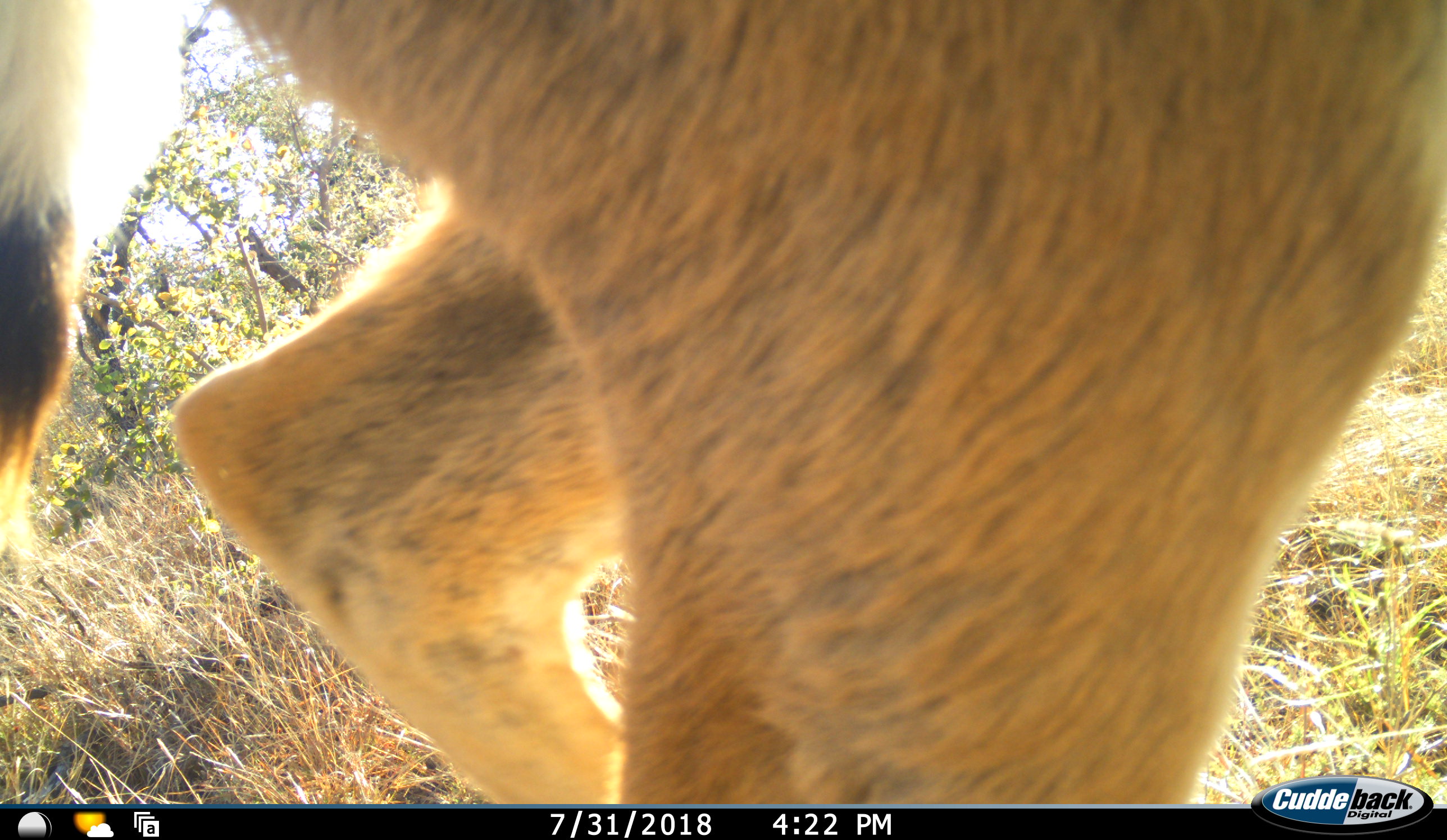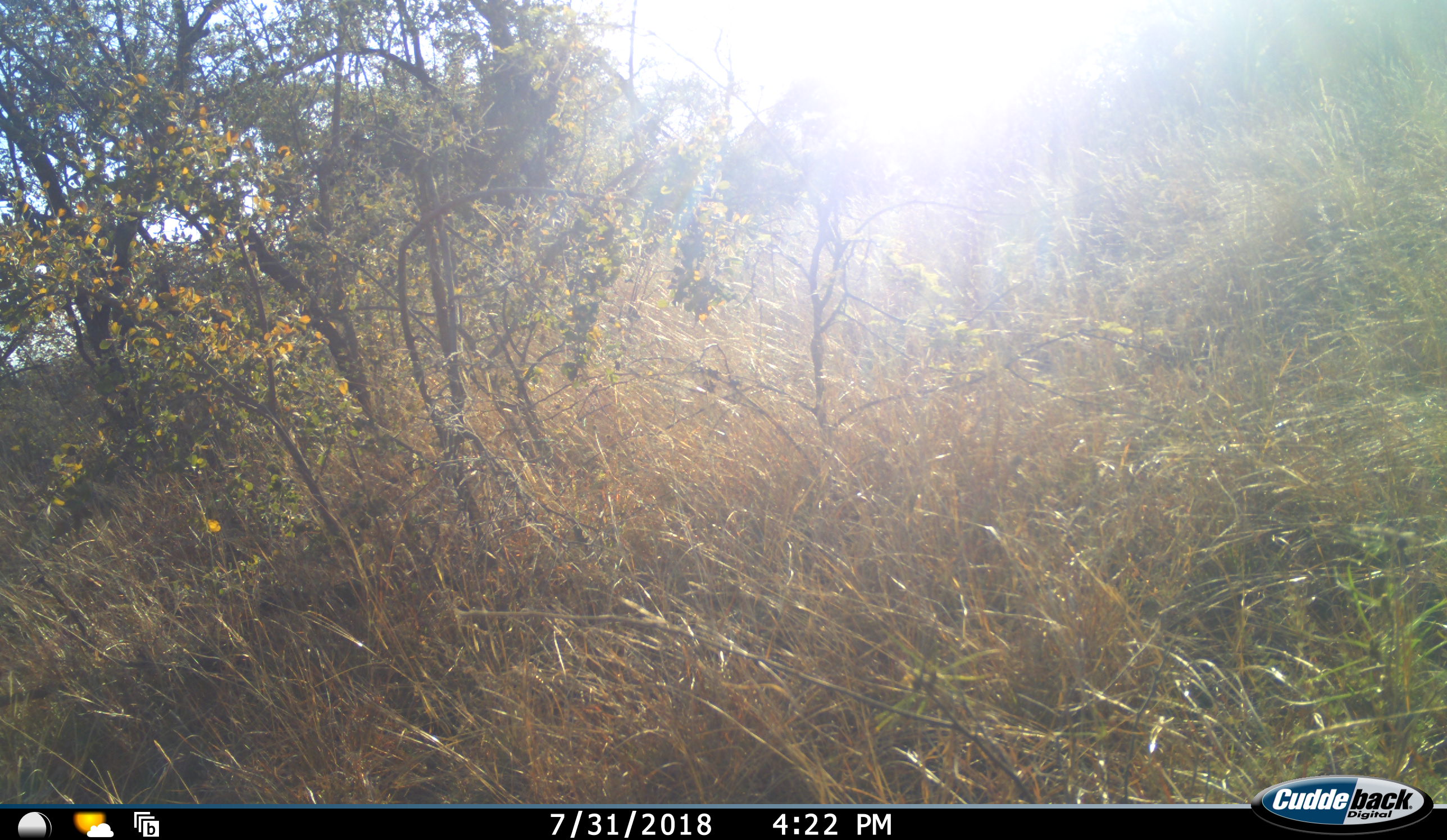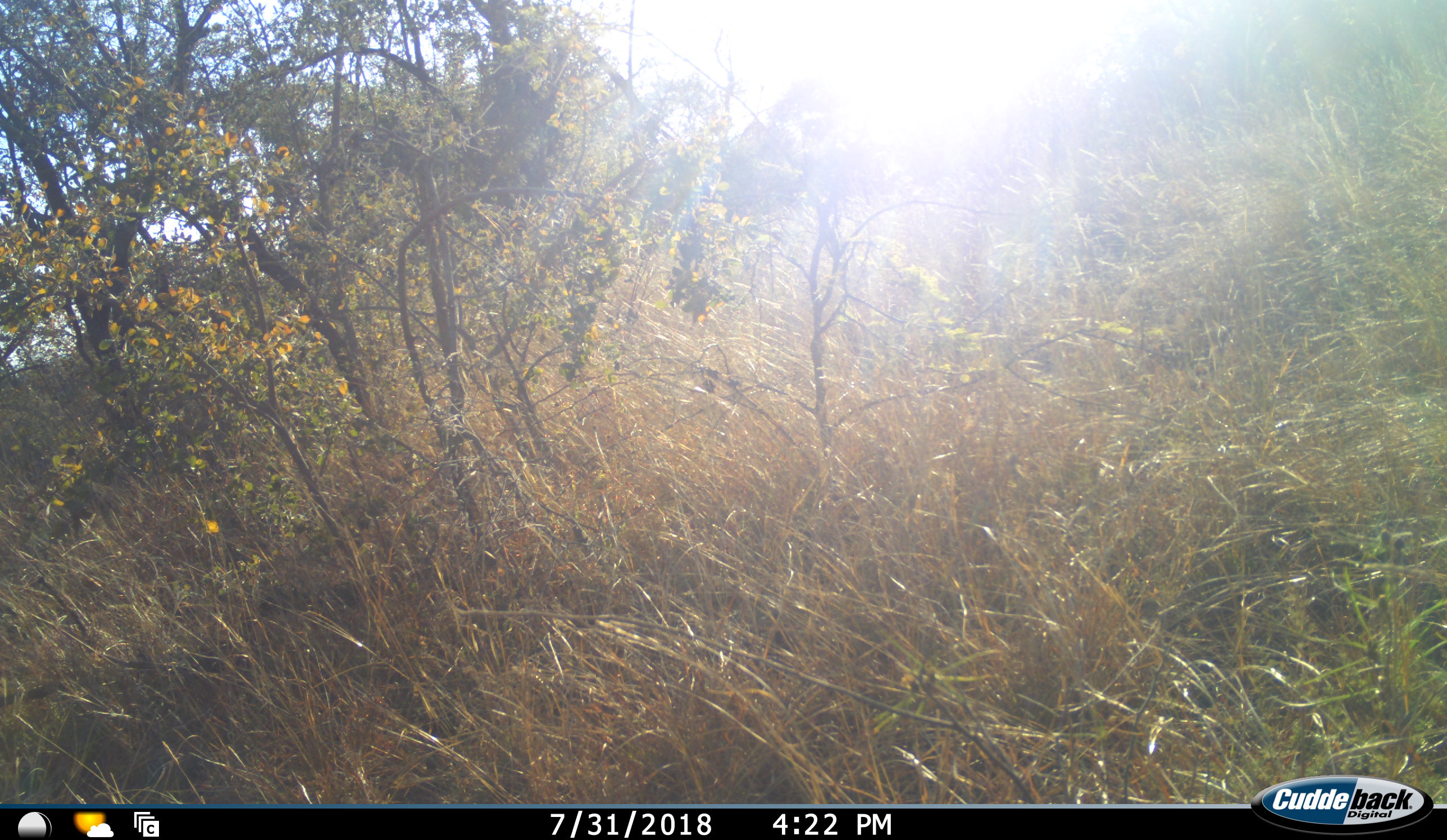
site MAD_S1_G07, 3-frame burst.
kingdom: Animalia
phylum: Chordata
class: Mammalia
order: Artiodactyla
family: Bovidae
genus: Aepyceros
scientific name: Aepyceros melampus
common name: impala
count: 1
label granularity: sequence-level